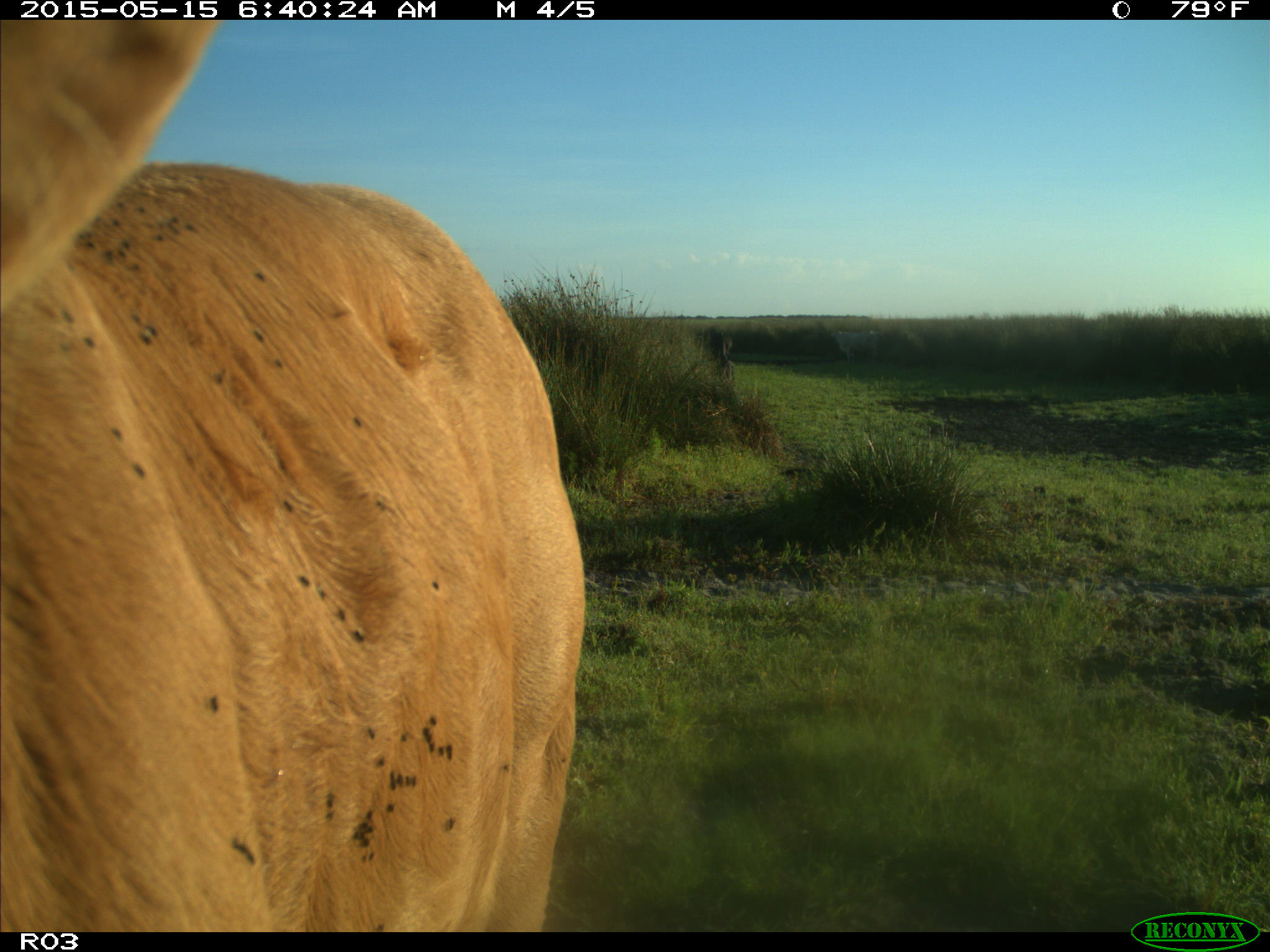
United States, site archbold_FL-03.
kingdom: Animalia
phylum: Chordata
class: Mammalia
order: Artiodactyla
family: Bovidae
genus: Bos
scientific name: Bos taurus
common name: domestic cow